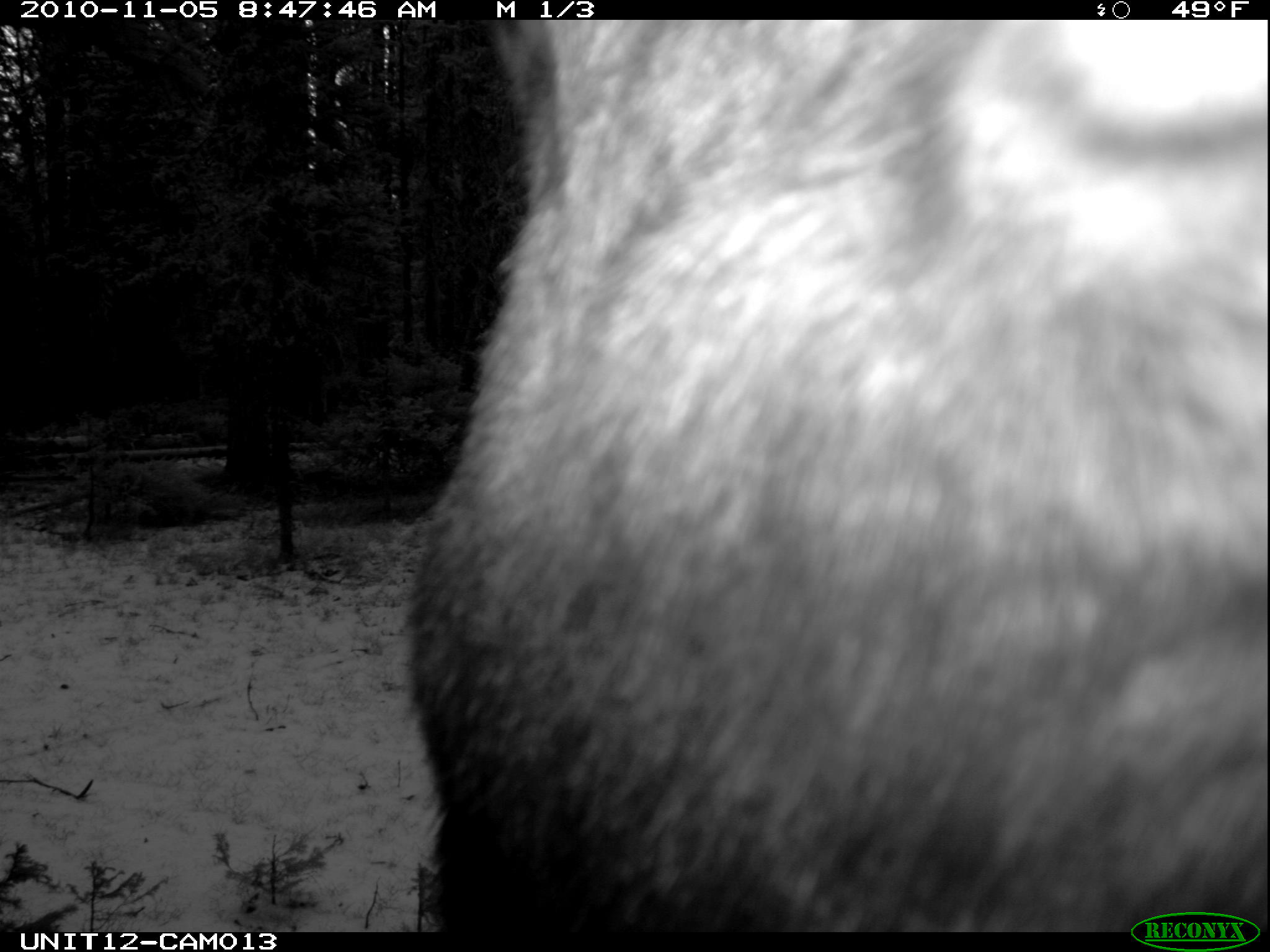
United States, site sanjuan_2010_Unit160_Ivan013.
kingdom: Animalia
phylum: Chordata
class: Mammalia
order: Artiodactyla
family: Cervidae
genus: Alces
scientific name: Alces alces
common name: moose